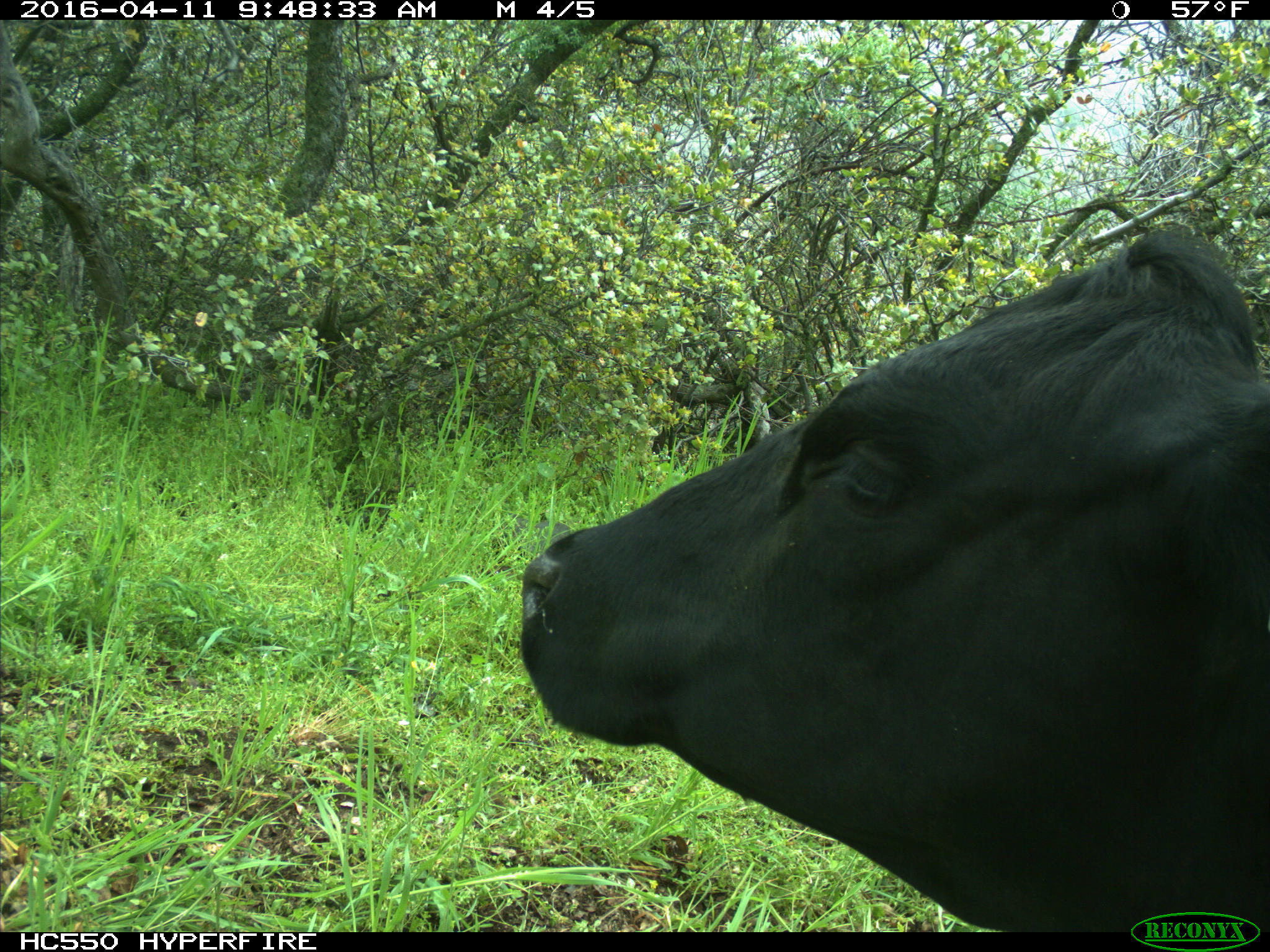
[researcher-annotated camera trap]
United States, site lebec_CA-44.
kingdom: Animalia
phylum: Chordata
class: Mammalia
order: Artiodactyla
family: Bovidae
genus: Bos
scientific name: Bos taurus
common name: domestic cow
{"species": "Bos taurus (domestic cow)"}